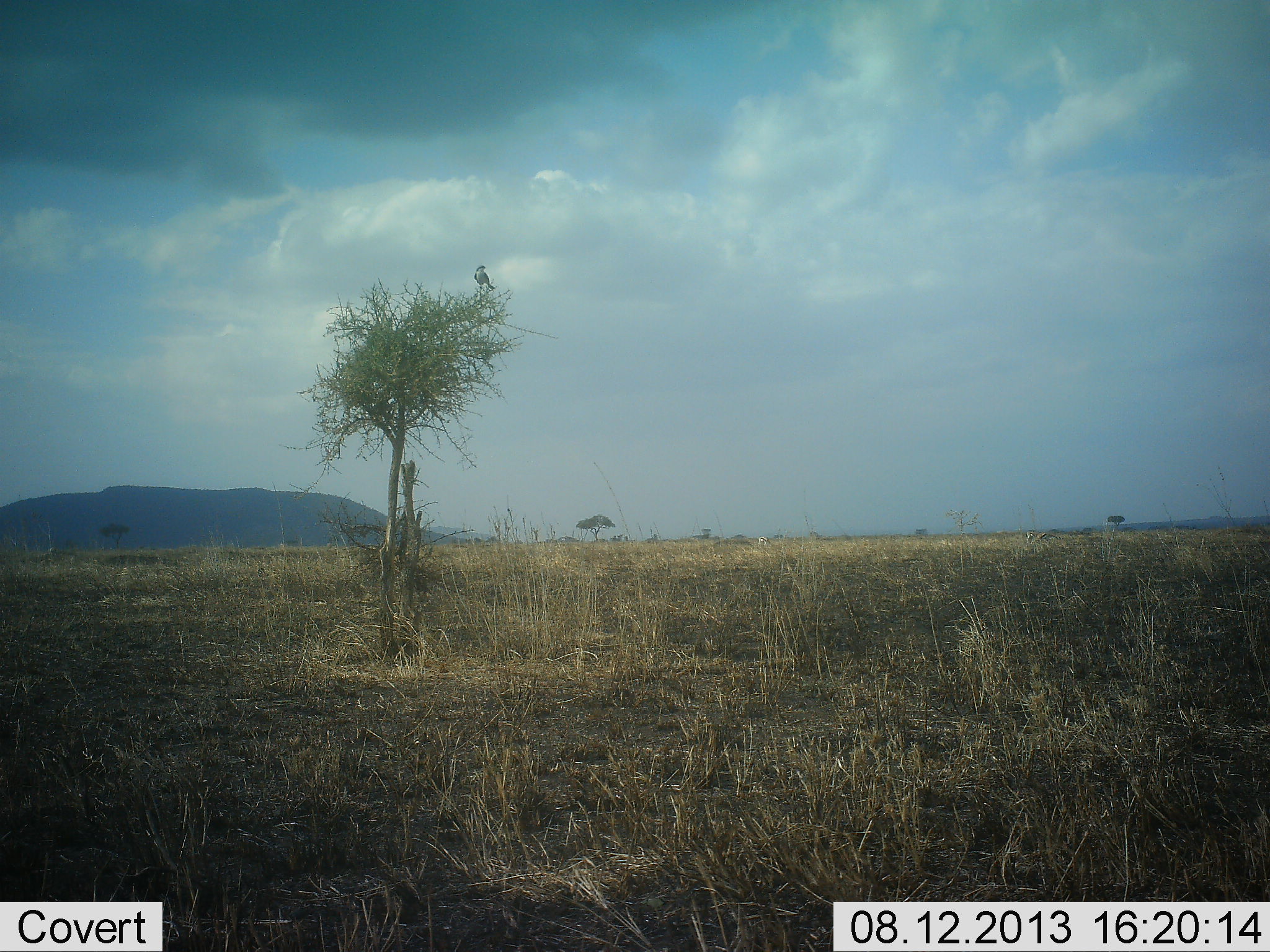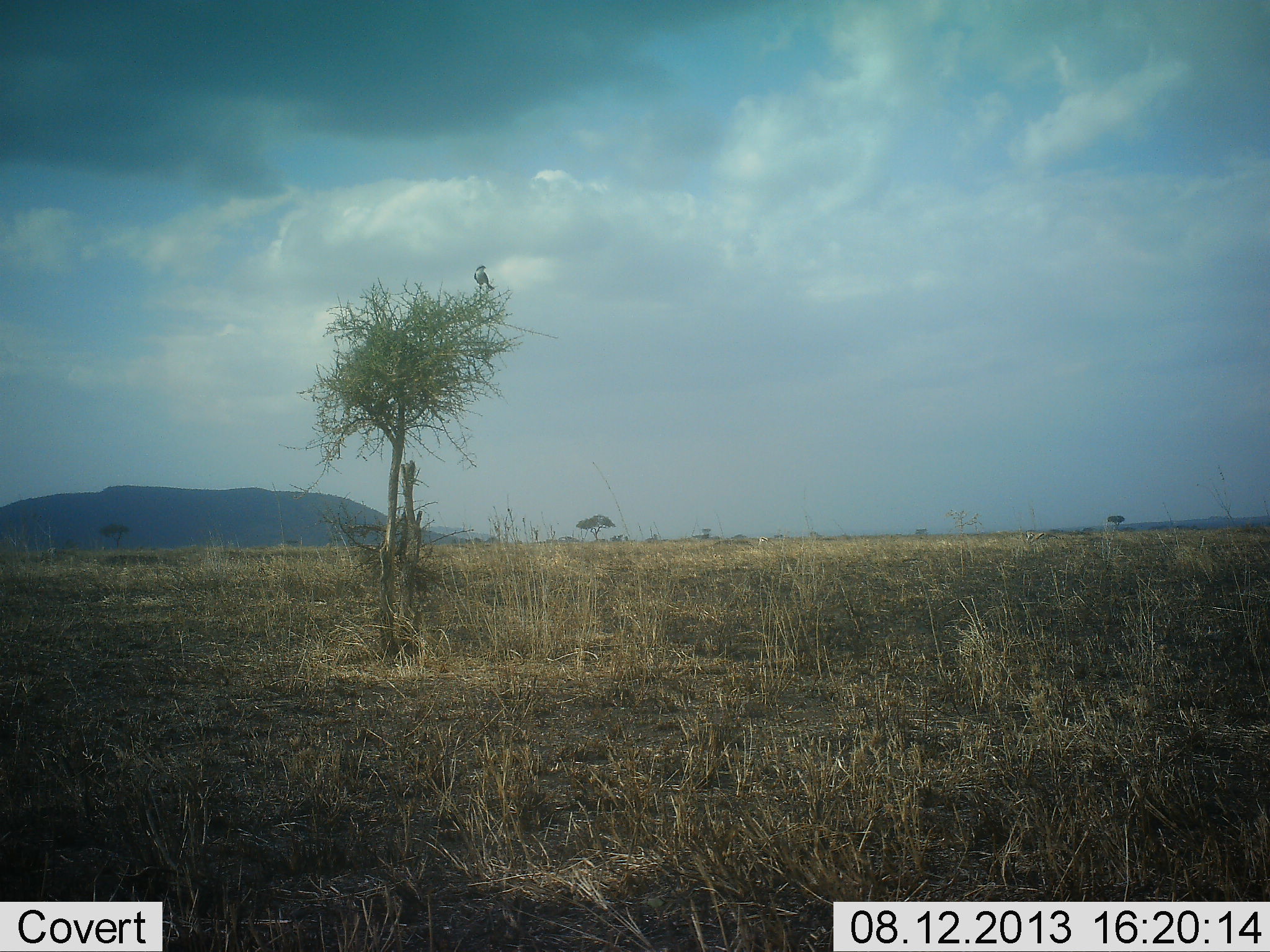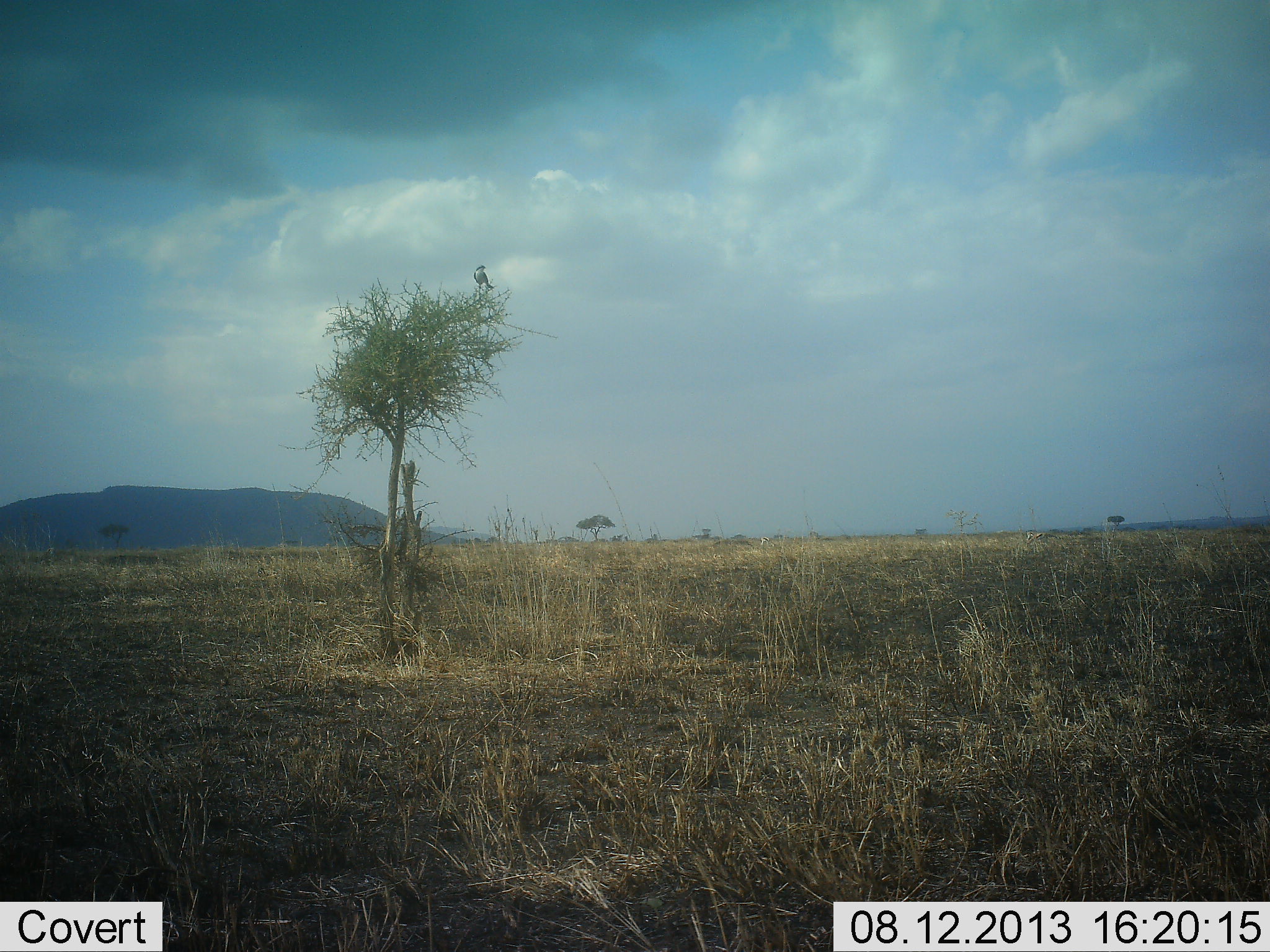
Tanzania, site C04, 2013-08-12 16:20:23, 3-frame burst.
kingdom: Animalia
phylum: Chordata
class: Aves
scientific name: Aves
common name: bird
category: otherbird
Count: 1.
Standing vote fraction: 80%.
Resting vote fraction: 20%.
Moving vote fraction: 0%.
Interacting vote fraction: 0%.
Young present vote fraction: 0%.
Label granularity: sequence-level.